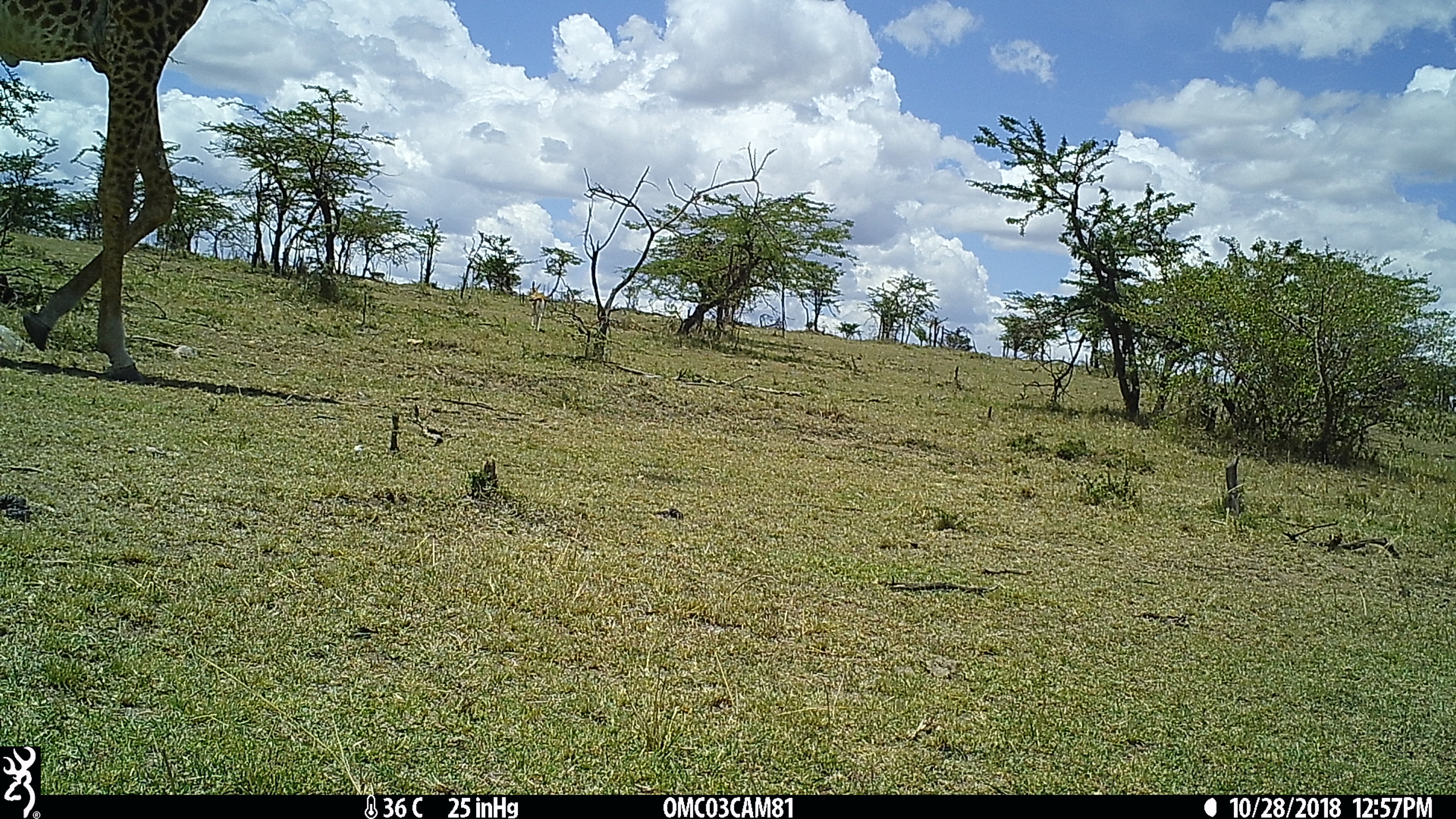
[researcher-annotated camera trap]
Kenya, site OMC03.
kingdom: Animalia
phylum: Chordata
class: Mammalia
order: Artiodactyla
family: Giraffidae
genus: Giraffa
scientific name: Giraffa camelopardalis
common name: northern giraffe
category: giraffe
Giraffe (northern giraffe) (Giraffa camelopardalis).